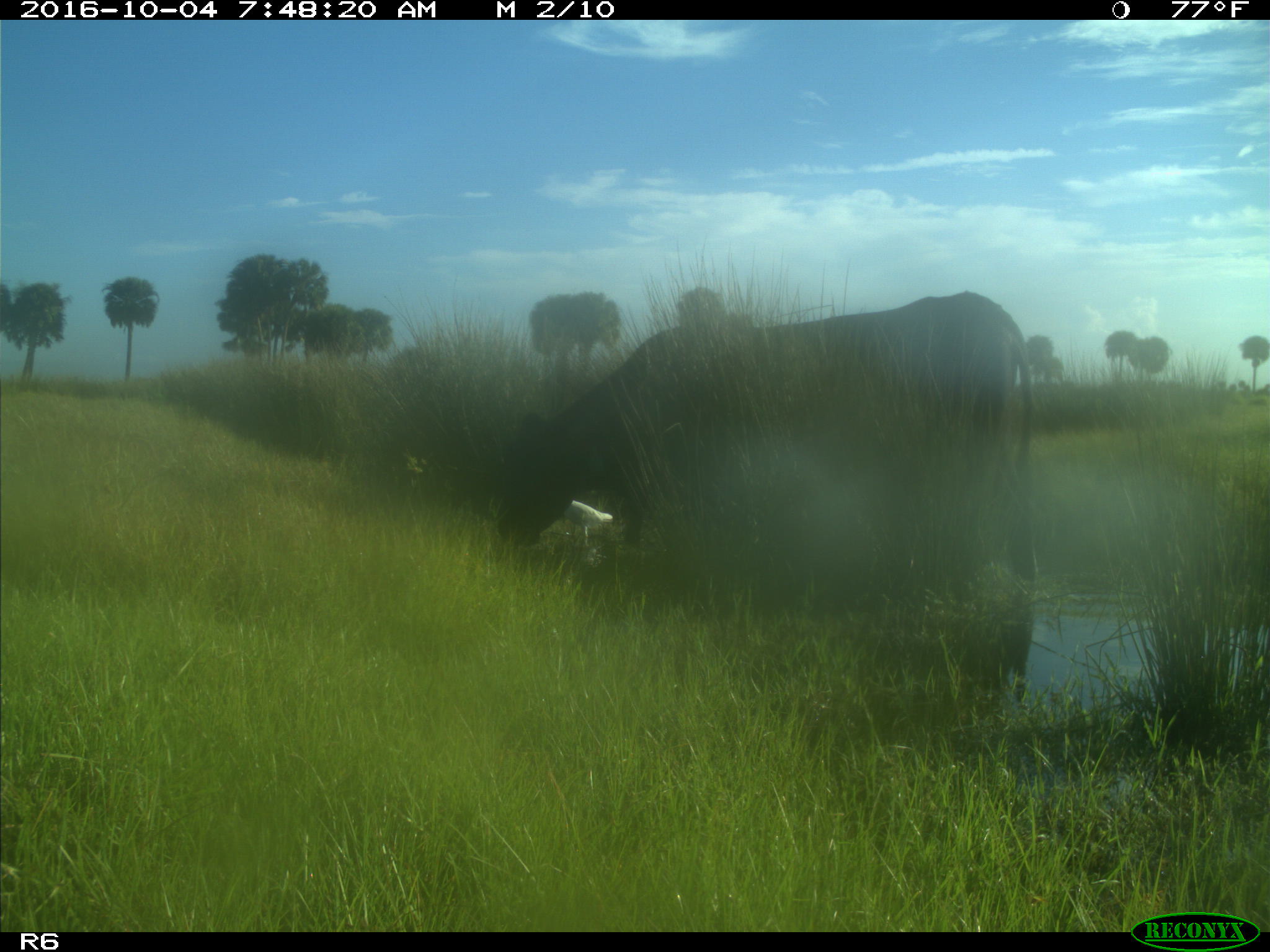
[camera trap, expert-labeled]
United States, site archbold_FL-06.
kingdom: Animalia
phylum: Chordata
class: Mammalia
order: Artiodactyla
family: Bovidae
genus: Bos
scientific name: Bos taurus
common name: domestic cow